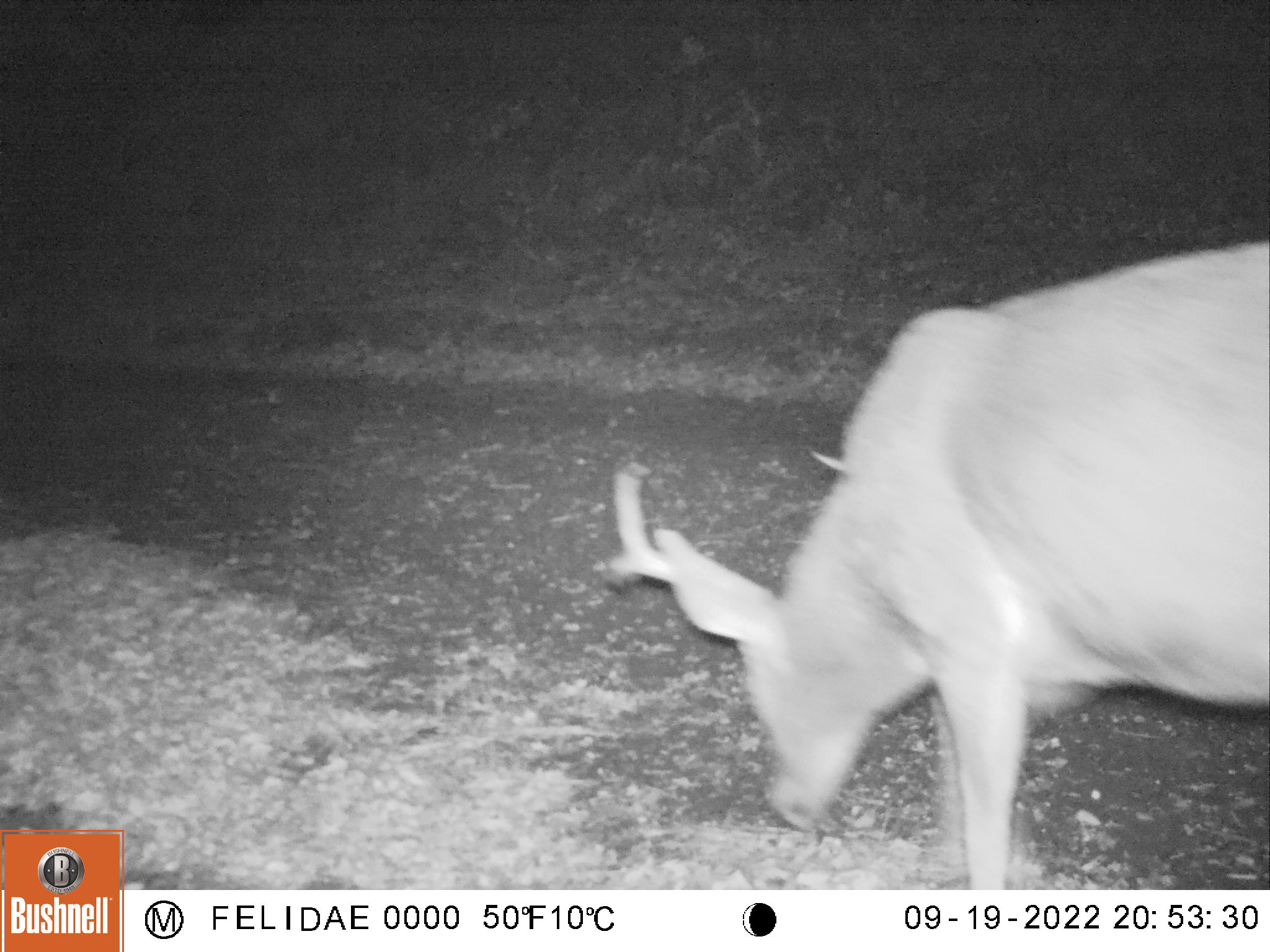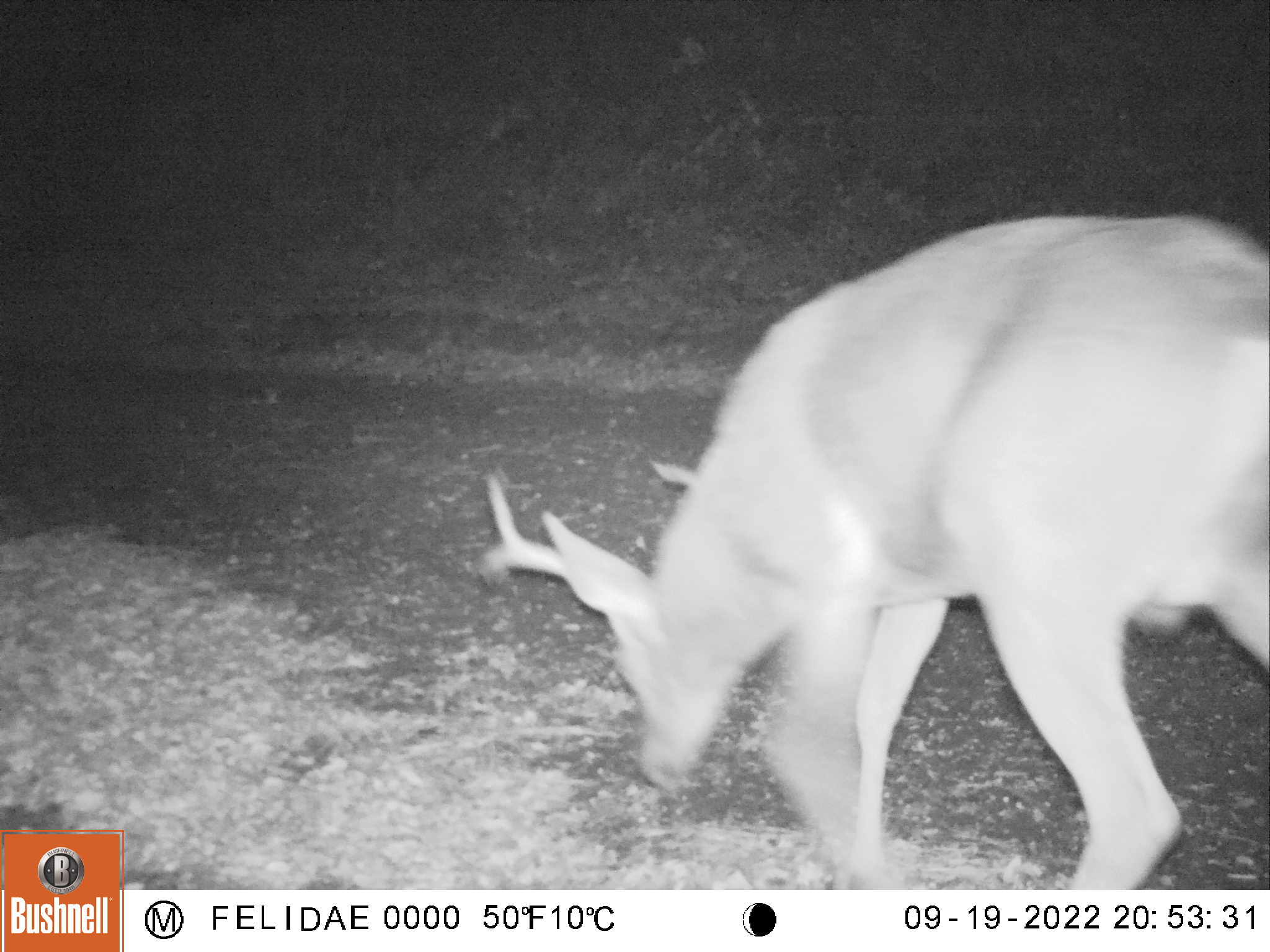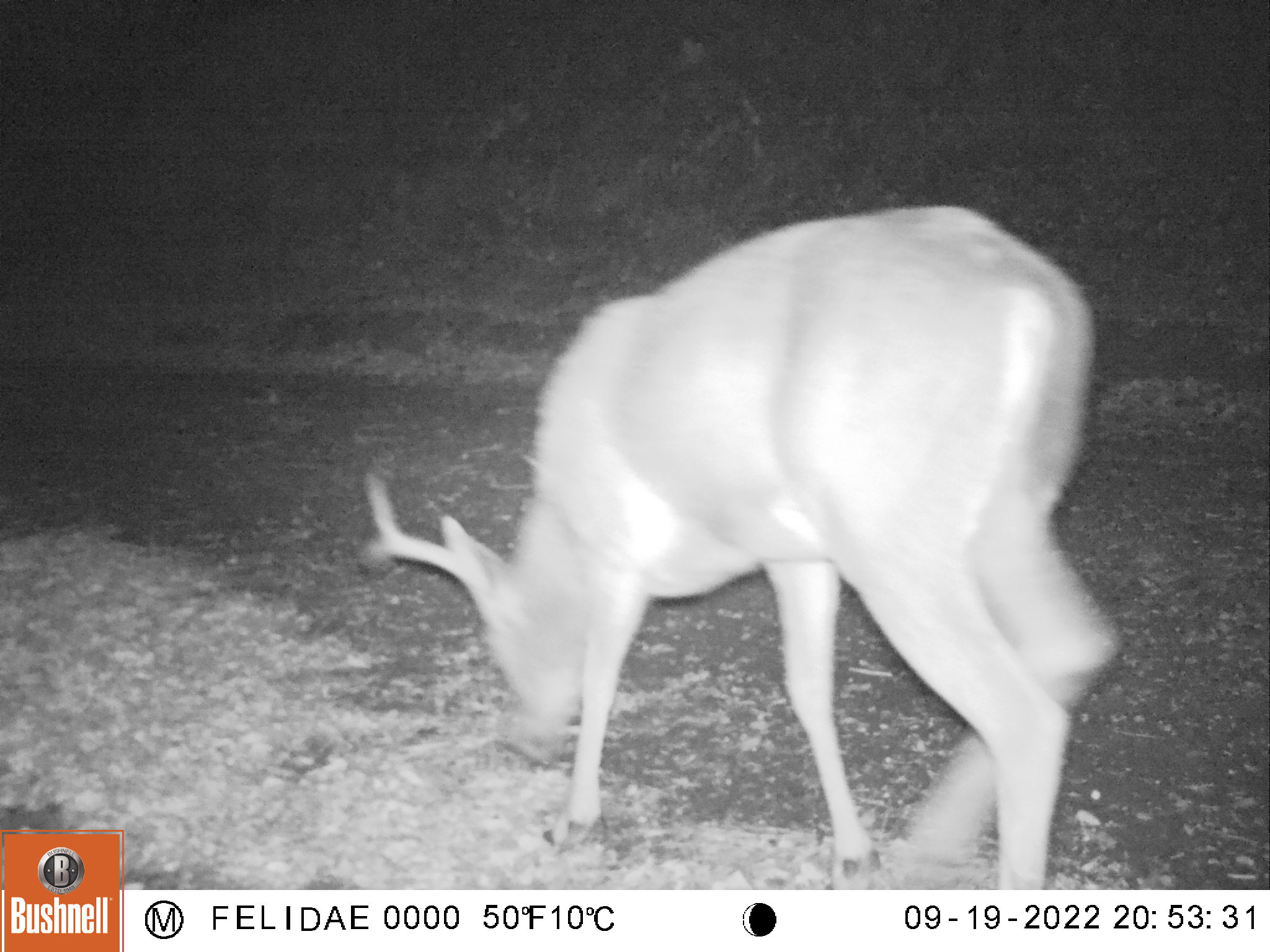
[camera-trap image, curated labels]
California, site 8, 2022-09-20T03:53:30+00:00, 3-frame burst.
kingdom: Animalia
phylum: Chordata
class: Mammalia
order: Artiodactyla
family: Cervidae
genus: Odocoileus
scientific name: Odocoileus hemionus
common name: mule deer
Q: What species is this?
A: Mule deer (Odocoileus hemionus).